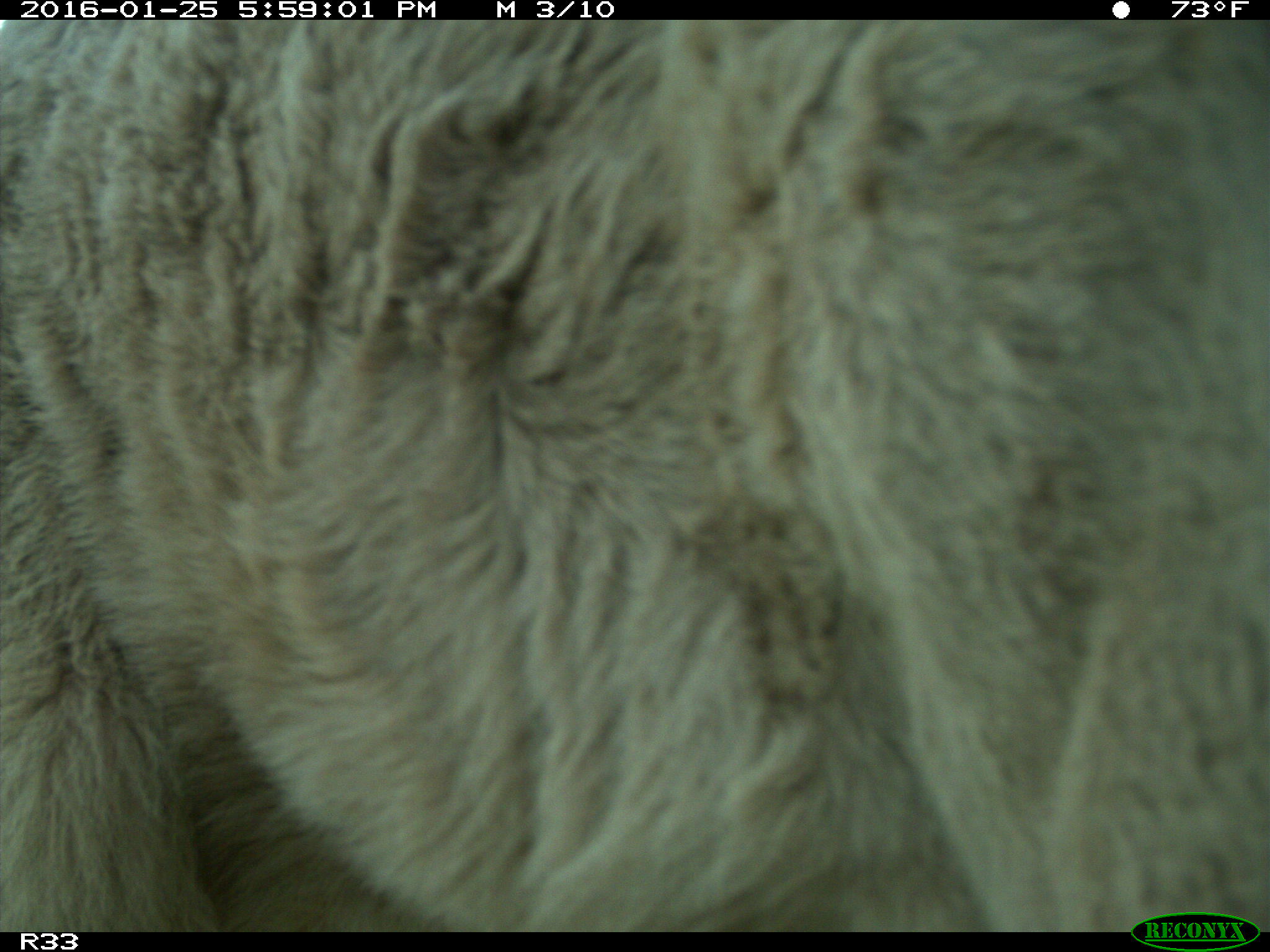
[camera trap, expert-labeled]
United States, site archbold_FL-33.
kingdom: Animalia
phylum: Chordata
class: Mammalia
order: Artiodactyla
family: Bovidae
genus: Bos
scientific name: Bos taurus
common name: domestic cow